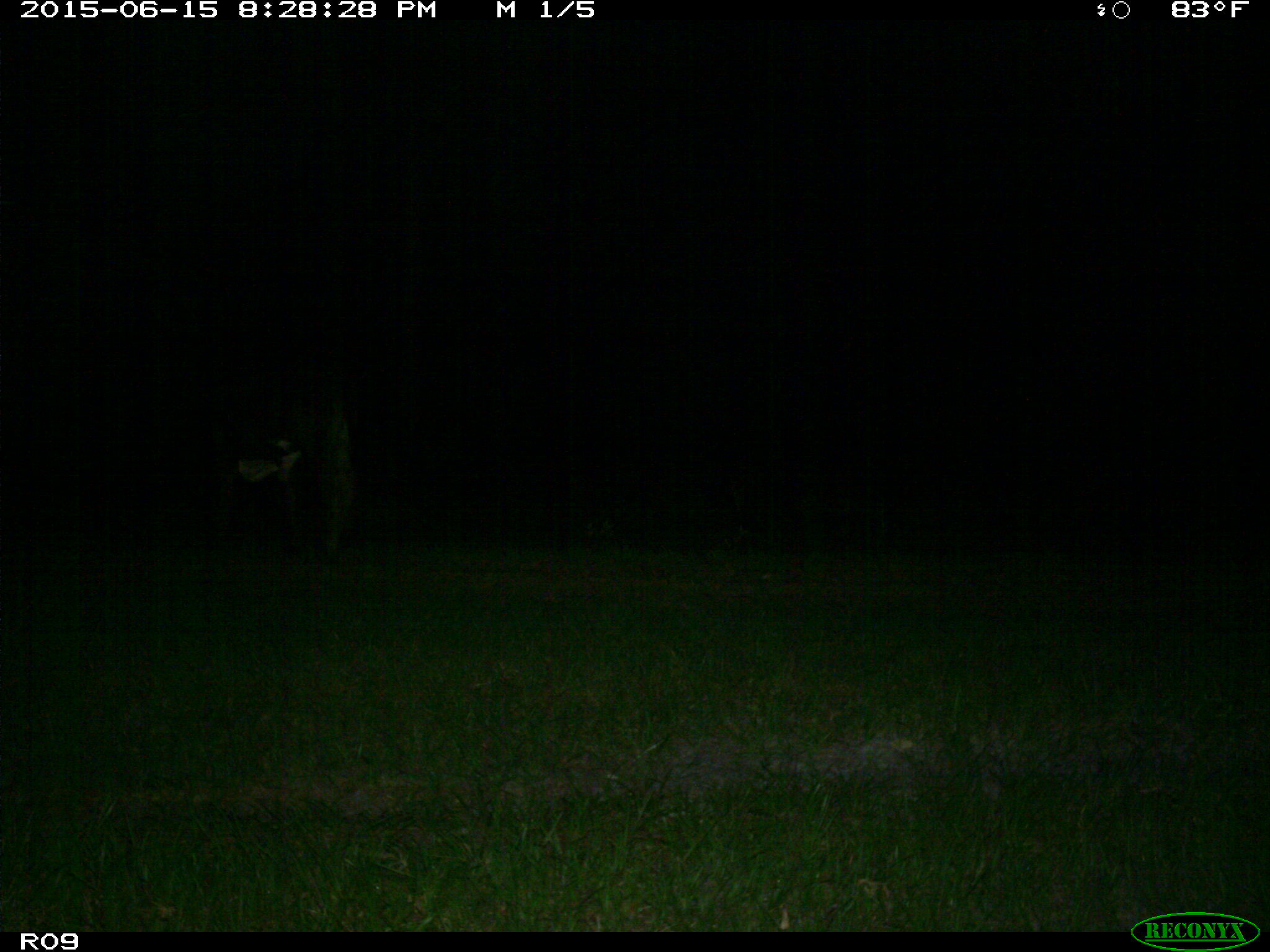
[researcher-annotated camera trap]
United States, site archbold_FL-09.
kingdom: Animalia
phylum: Chordata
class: Mammalia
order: Artiodactyla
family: Bovidae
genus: Bos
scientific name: Bos taurus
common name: domestic cow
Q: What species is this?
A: Bos taurus (domestic cow).